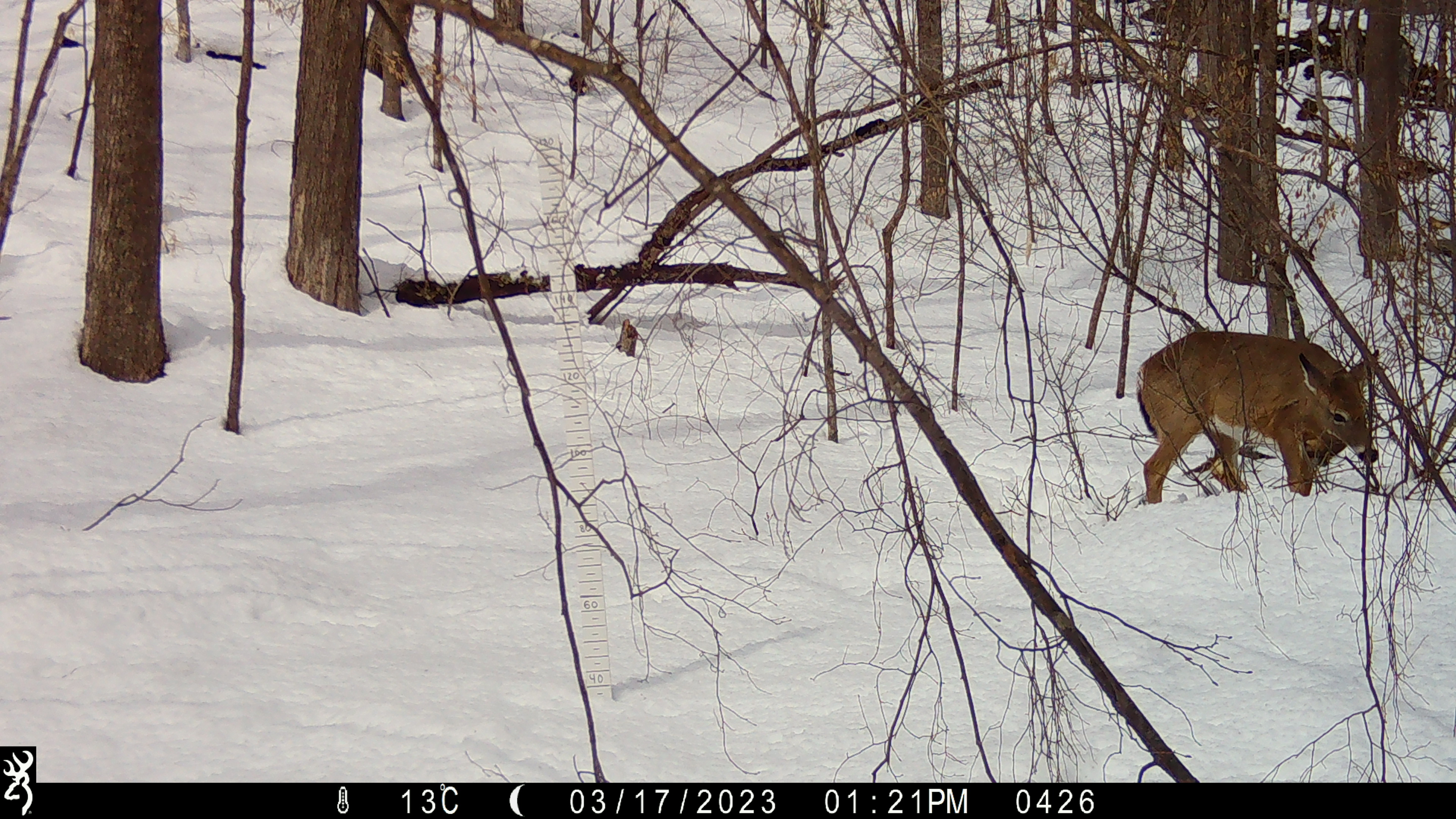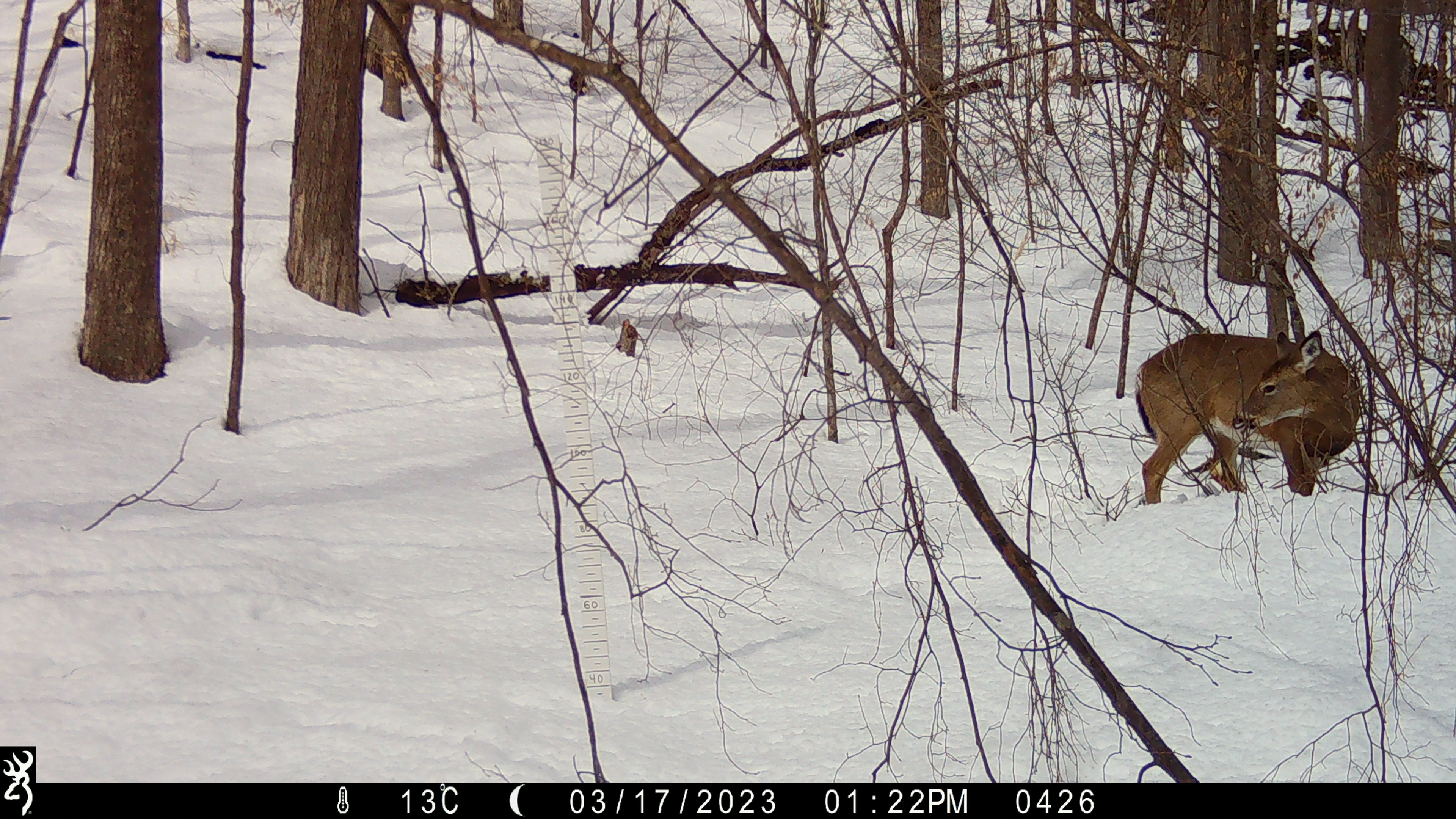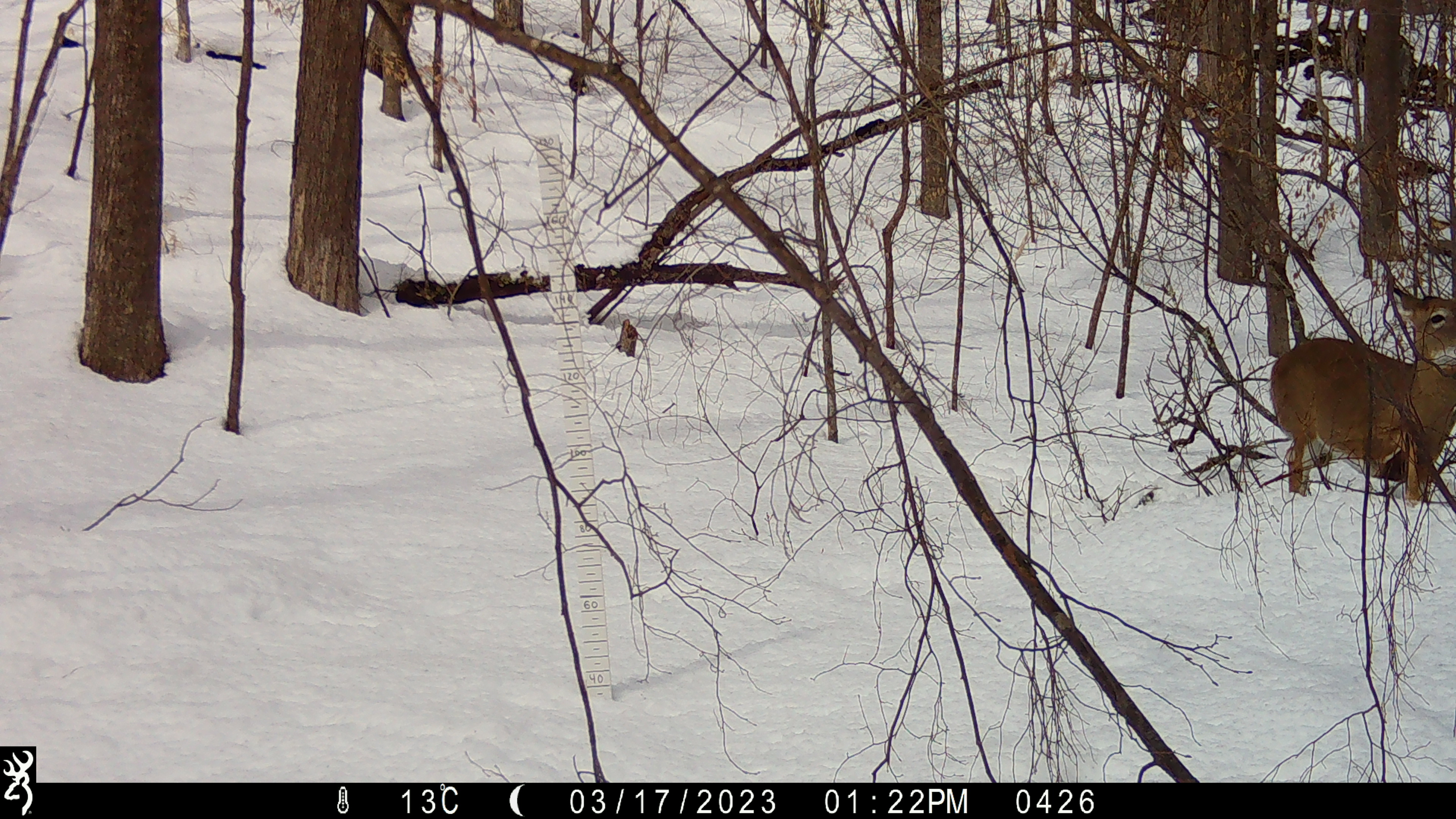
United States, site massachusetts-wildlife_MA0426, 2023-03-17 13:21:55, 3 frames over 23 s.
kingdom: Animalia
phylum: Chordata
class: Mammalia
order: Artiodactyla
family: Cervidae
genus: Odocoileus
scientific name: Odocoileus virginianus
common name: white-tailed deer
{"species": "white-tailed deer (Odocoileus virginianus)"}